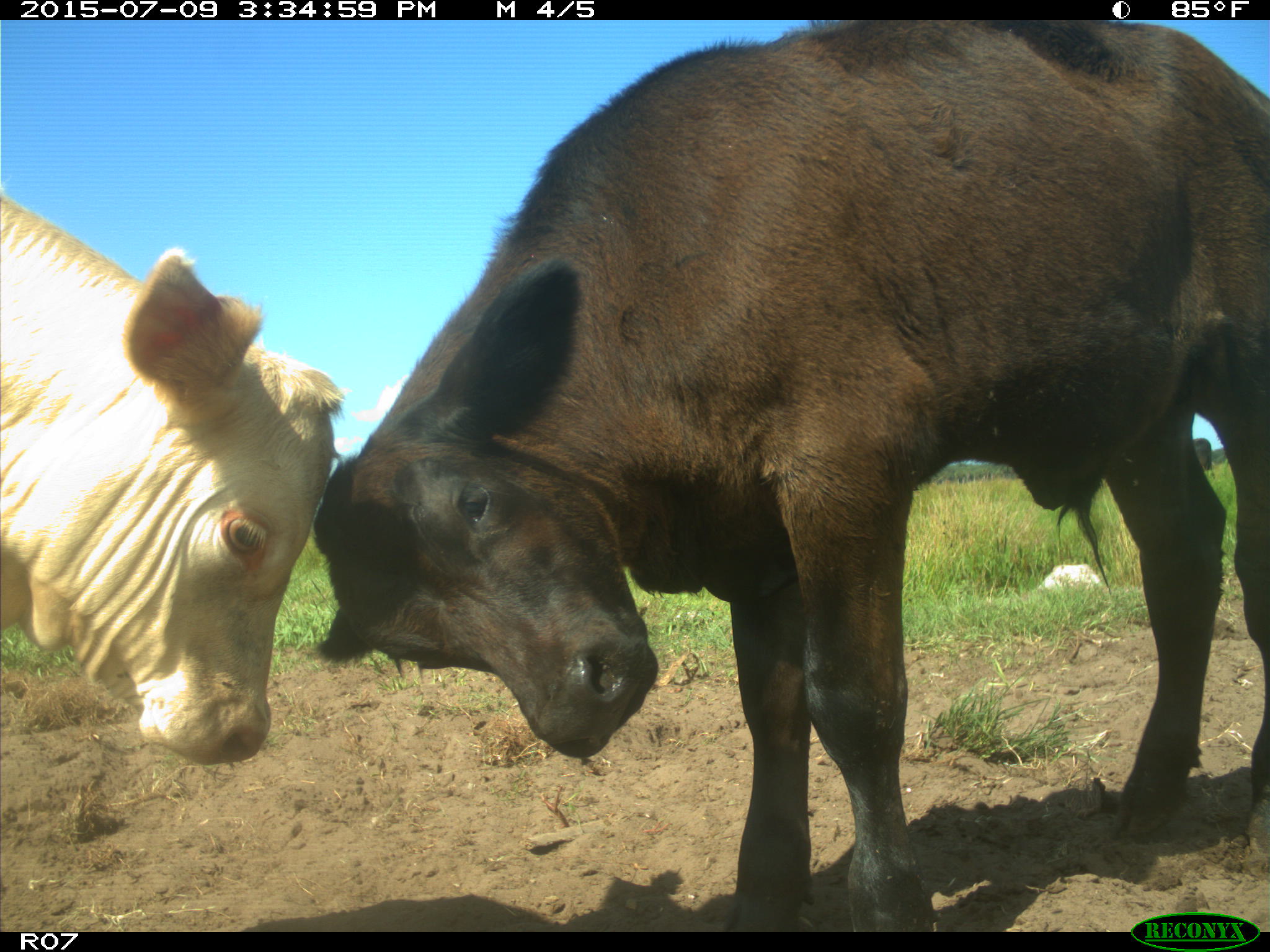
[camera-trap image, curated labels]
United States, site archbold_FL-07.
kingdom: Animalia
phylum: Chordata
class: Mammalia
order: Artiodactyla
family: Bovidae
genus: Bos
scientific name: Bos taurus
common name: domestic cow